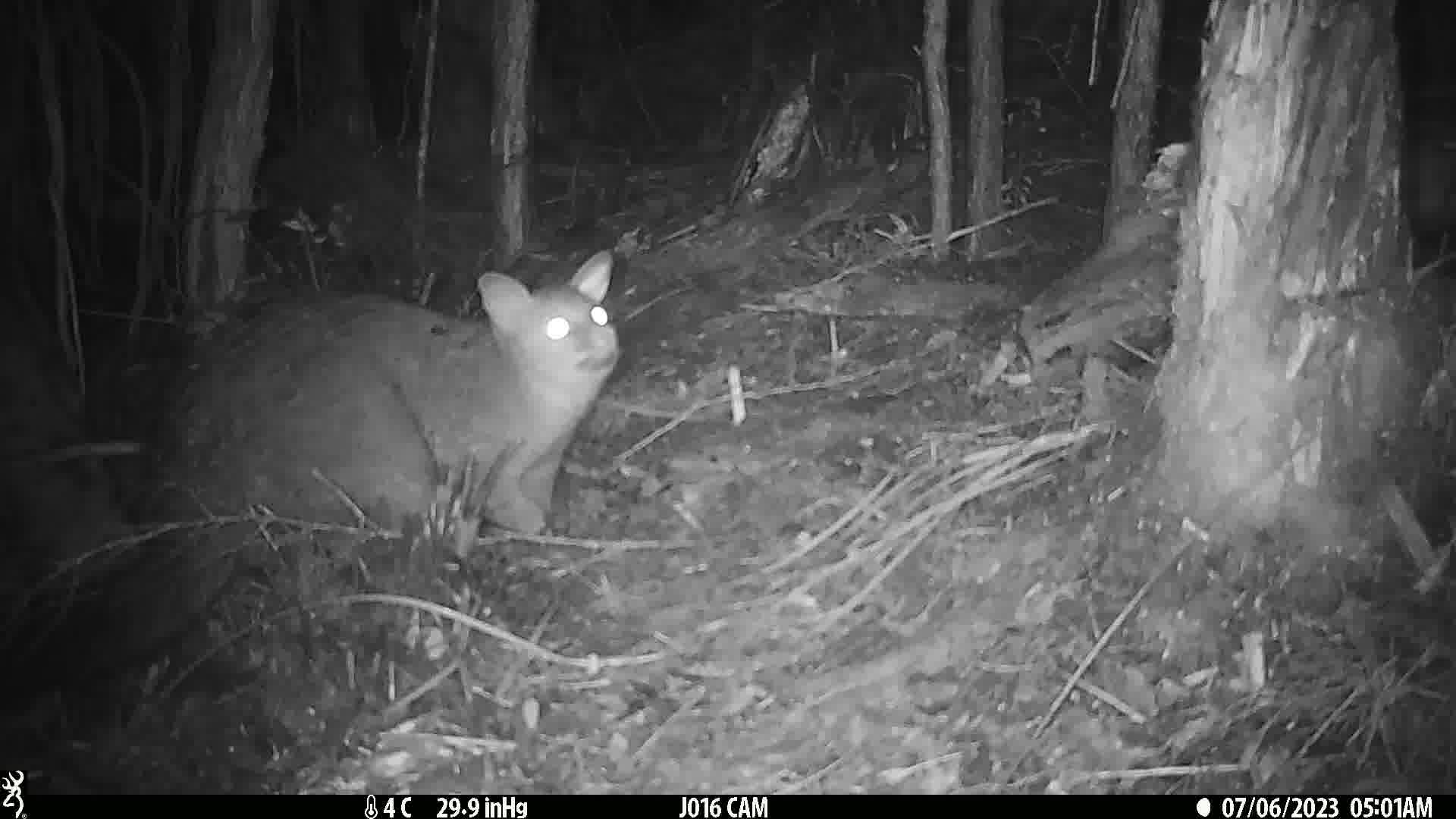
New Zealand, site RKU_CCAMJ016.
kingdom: Animalia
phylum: Chordata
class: Mammalia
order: Diprotodontia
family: Phalangeridae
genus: Trichosurus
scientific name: Trichosurus vulpecula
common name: common brushtail possum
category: possum